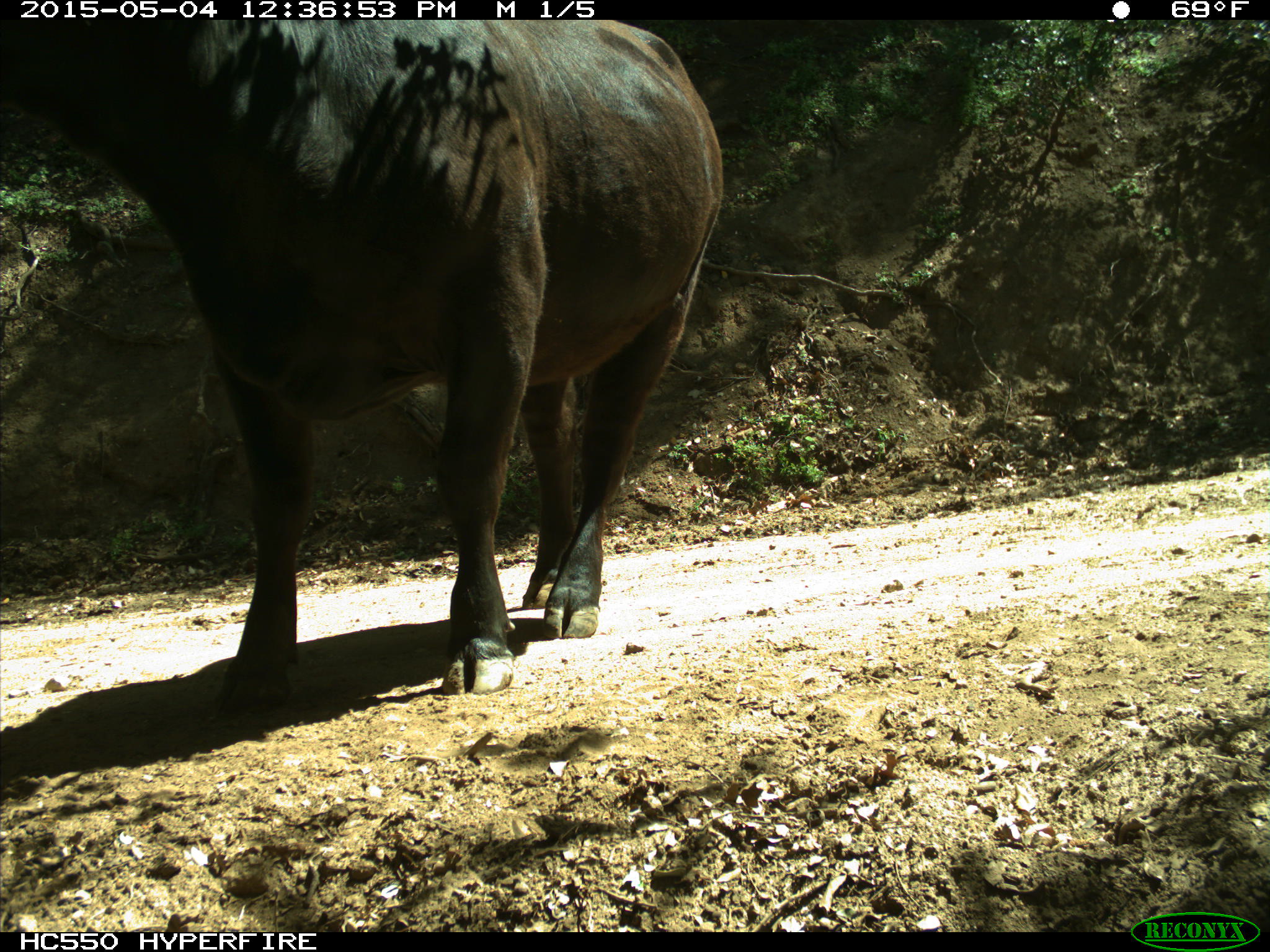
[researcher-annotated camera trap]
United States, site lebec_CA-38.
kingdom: Animalia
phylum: Chordata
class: Mammalia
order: Artiodactyla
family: Bovidae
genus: Bos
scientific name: Bos taurus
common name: domestic cow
Bos taurus (domestic cow).